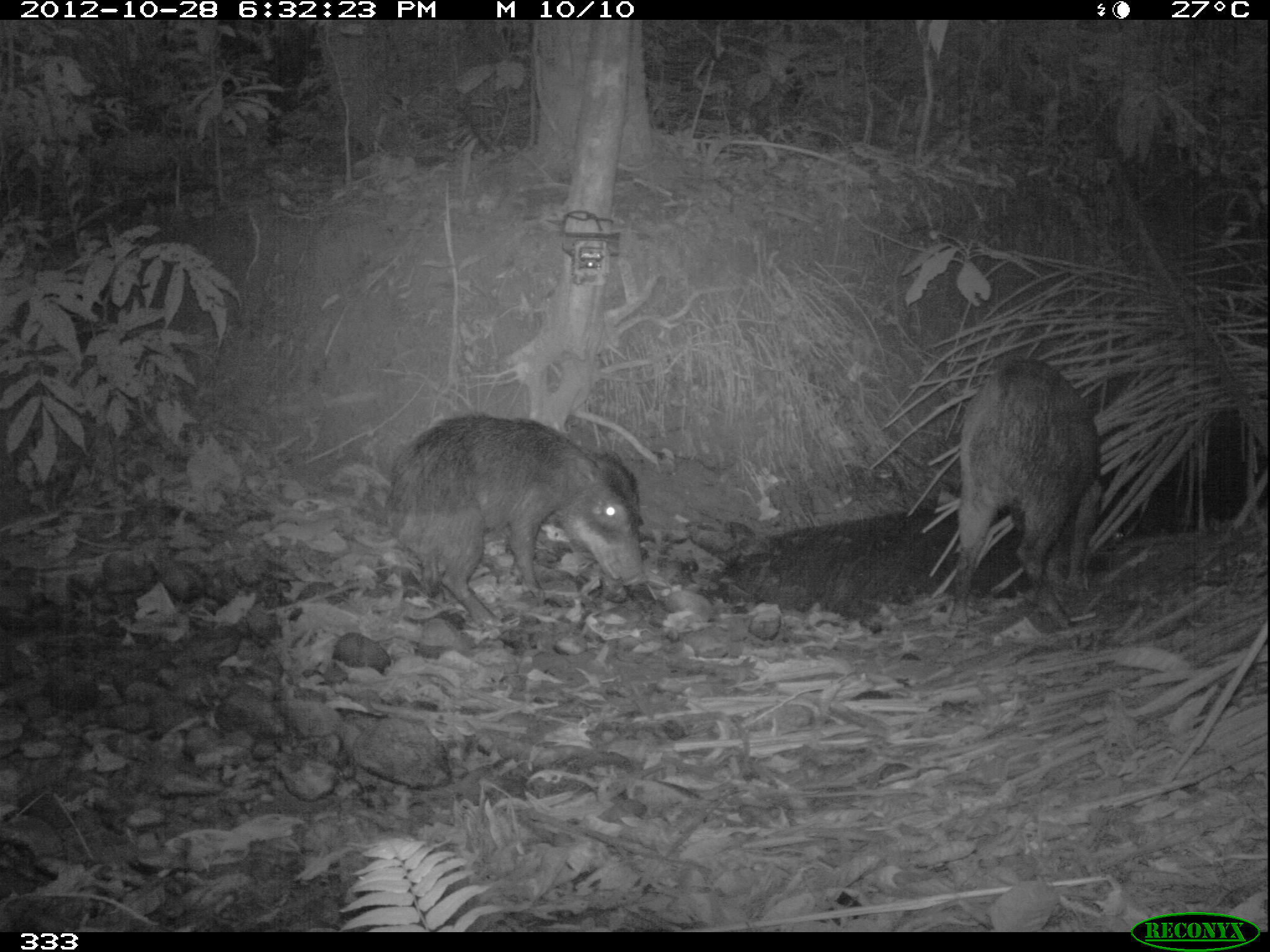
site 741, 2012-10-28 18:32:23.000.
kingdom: Animalia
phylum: Chordata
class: Mammalia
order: Artiodactyla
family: Tayassuidae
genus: Tayassu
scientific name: Tayassu pecari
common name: white-lipped peccary